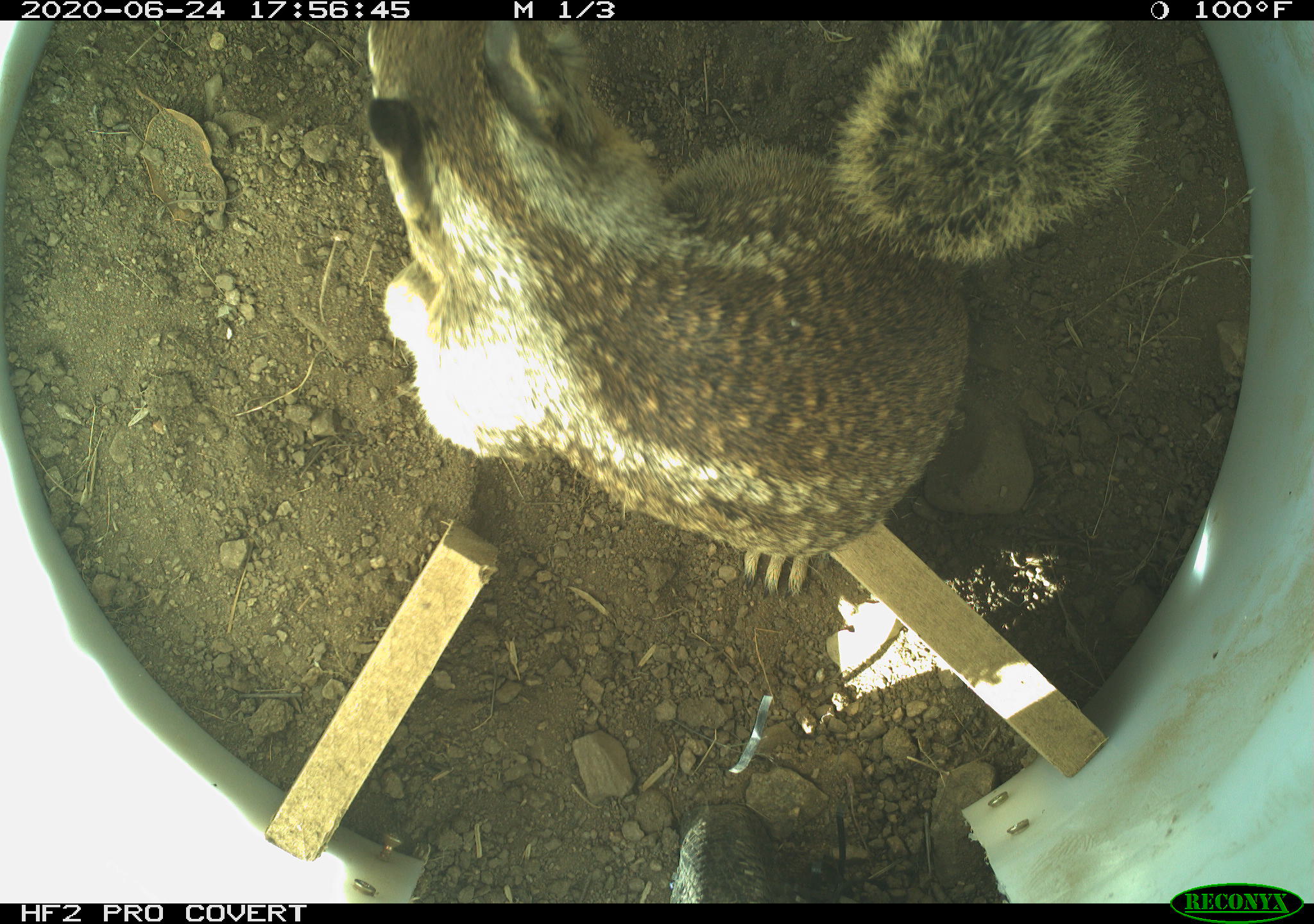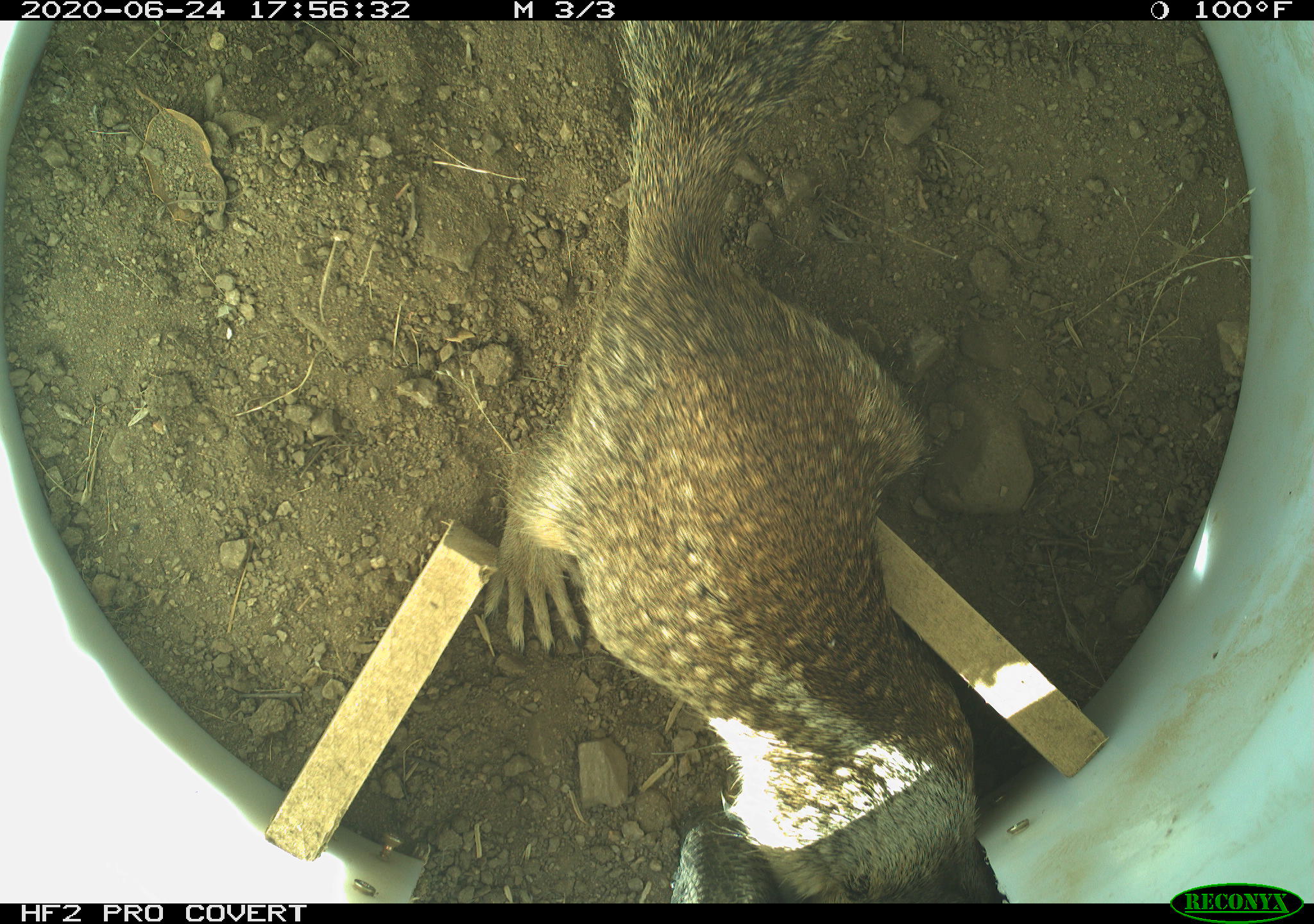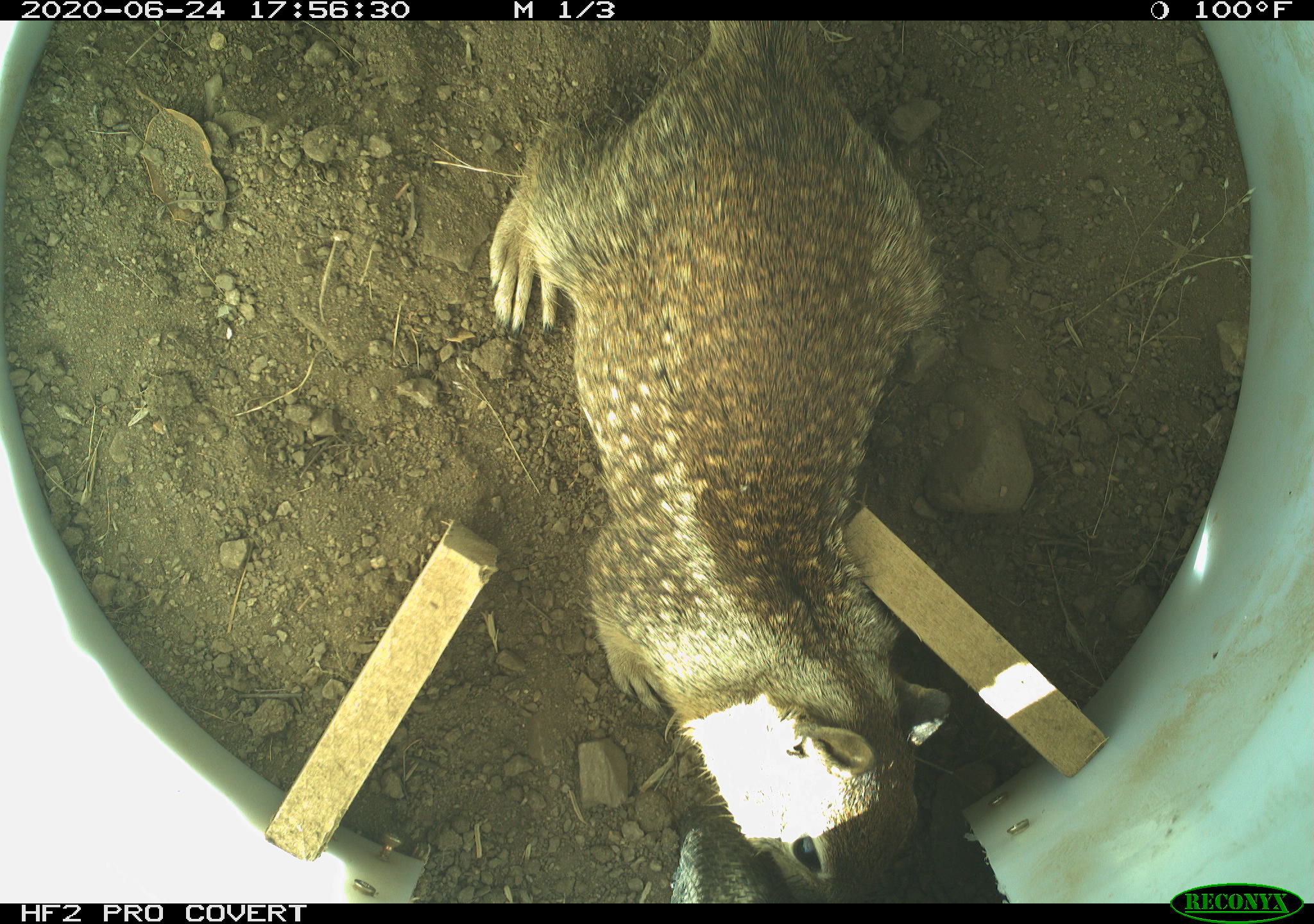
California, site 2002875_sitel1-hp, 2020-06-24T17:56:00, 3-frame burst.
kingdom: Animalia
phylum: Chordata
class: Mammalia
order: Rodentia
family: Sciuridae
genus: Otospermophilus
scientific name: Otospermophilus beecheyi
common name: california ground squirrel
California ground squirrel (Otospermophilus beecheyi).